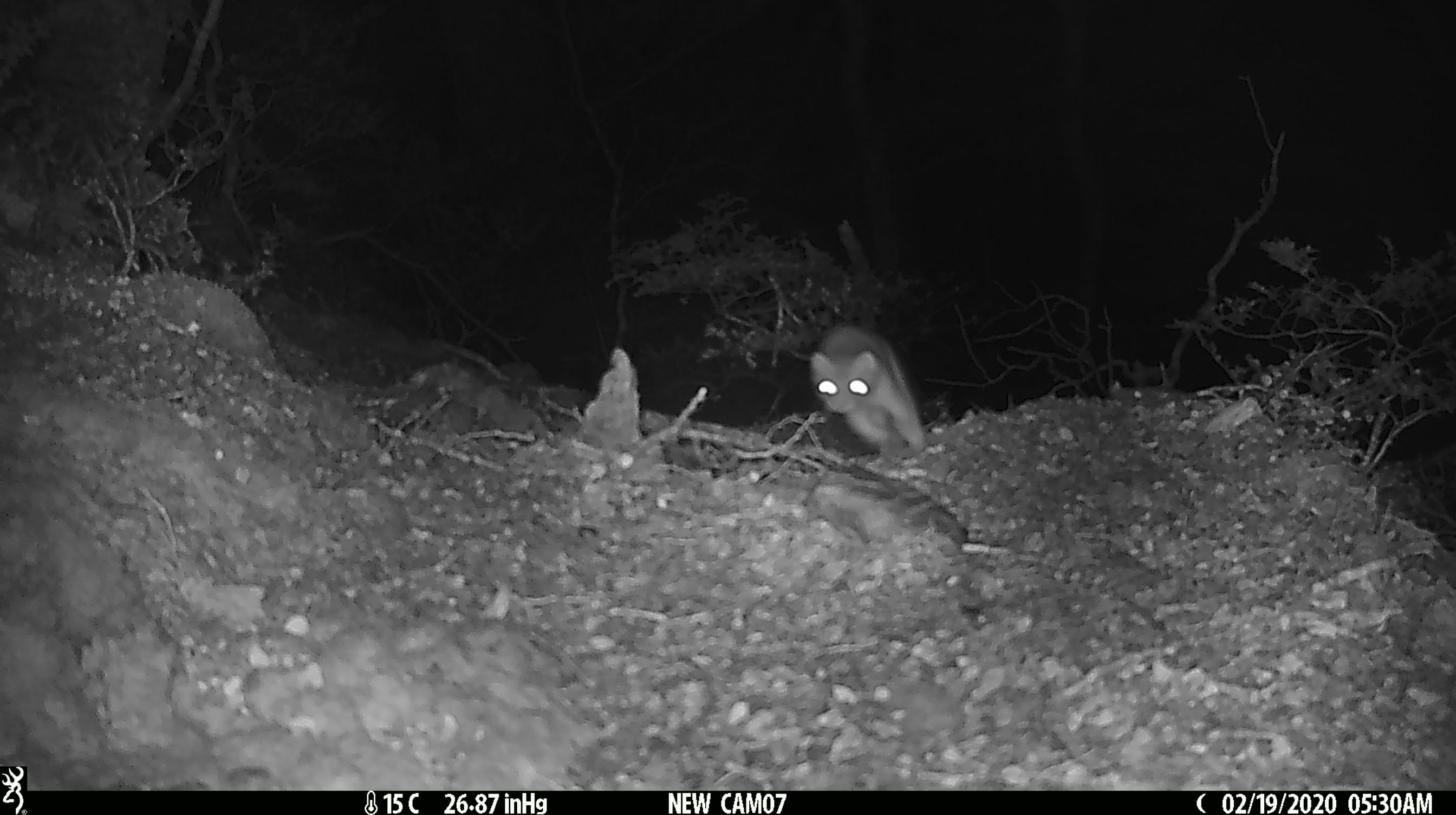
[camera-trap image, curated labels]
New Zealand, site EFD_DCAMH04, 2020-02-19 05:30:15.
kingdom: Animalia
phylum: Chordata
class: Mammalia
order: Carnivora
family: Mustelidae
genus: Mustela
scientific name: Mustela erminea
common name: stoat